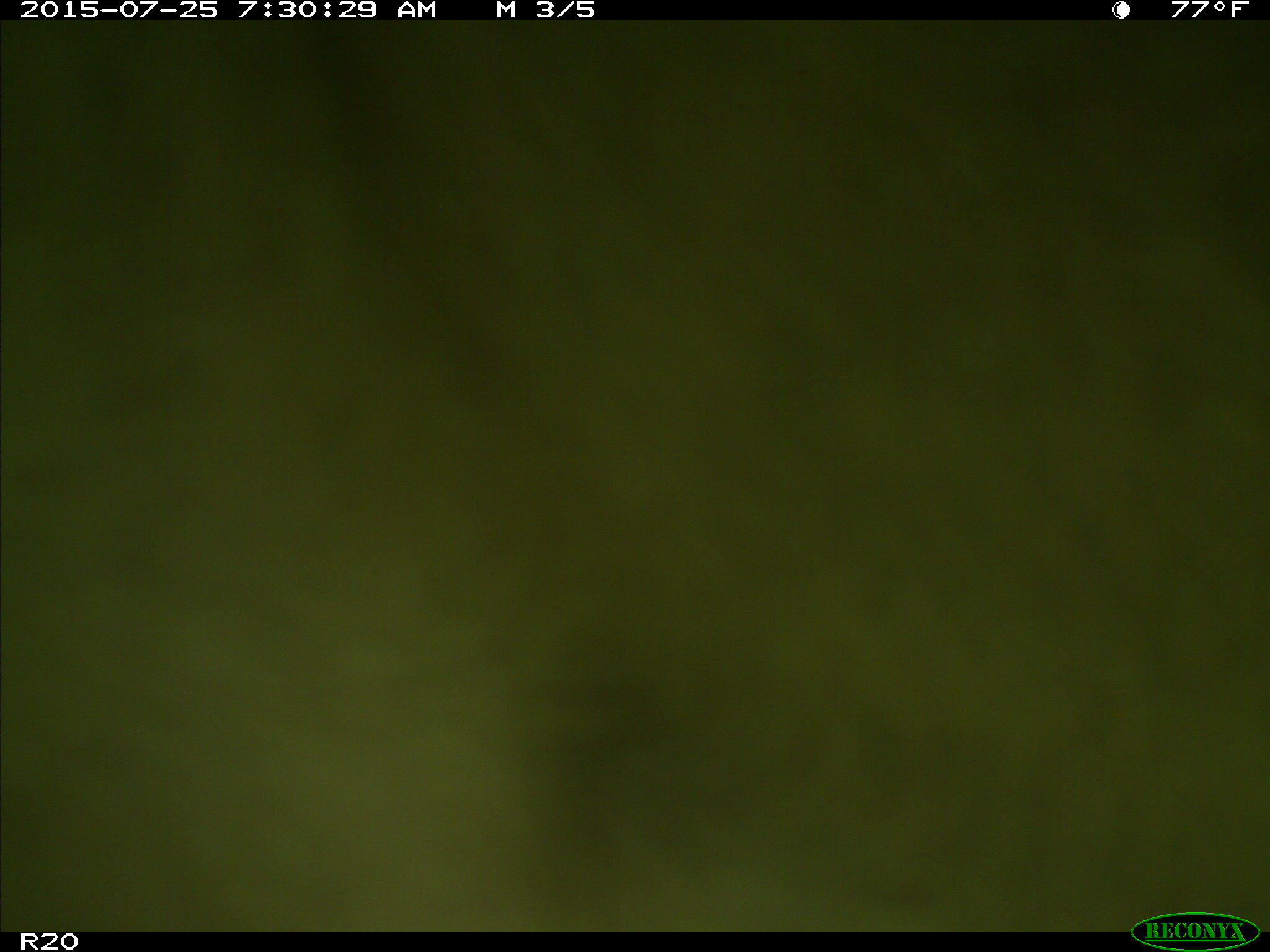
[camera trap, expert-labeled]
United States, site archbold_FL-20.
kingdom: Animalia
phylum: Chordata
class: Mammalia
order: Artiodactyla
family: Bovidae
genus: Bos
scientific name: Bos taurus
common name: domestic cow